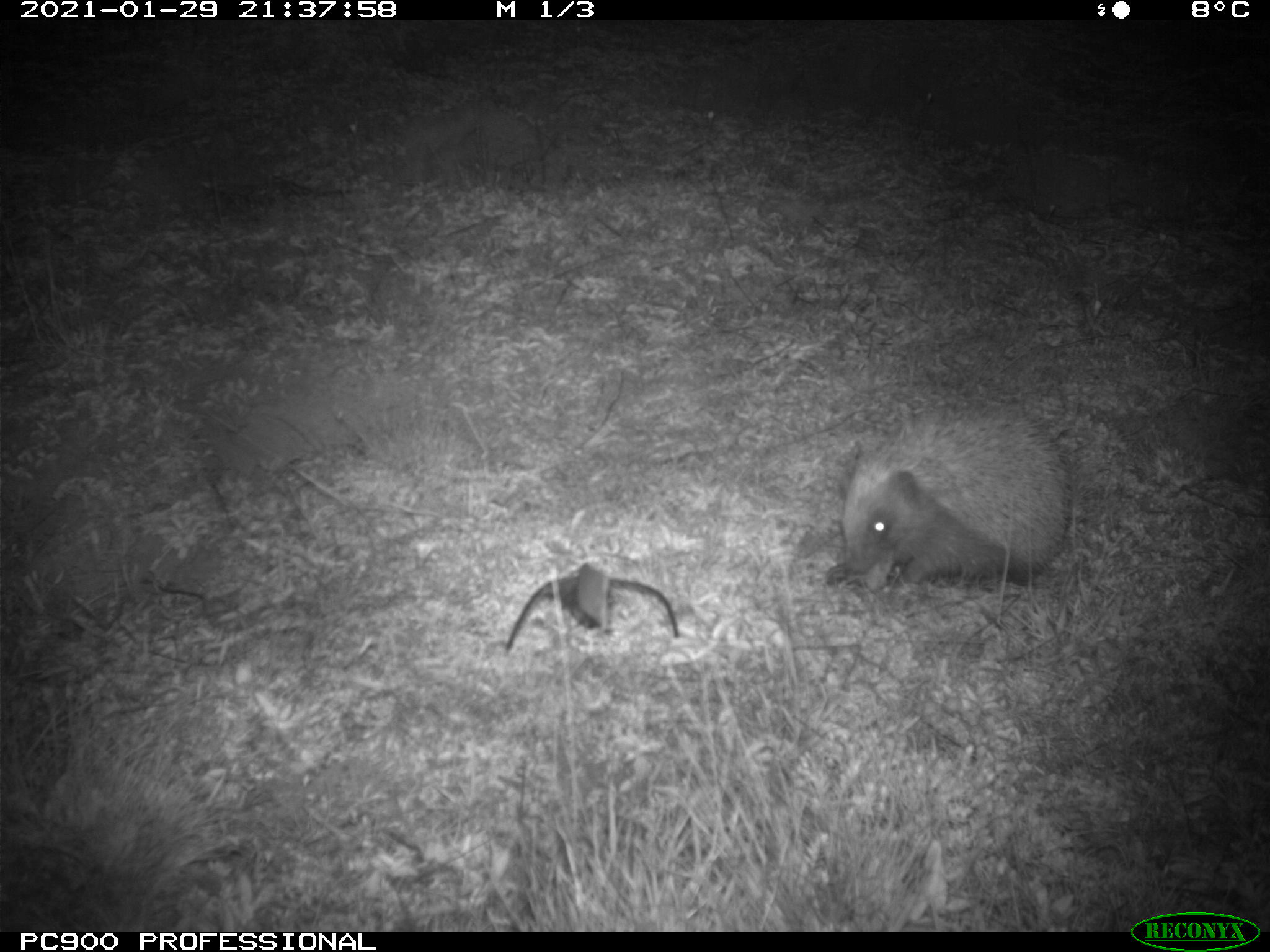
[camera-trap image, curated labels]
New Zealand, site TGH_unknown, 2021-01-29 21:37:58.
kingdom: Animalia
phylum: Chordata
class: Mammalia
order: Eulipotyphla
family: Erinaceidae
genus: Erinaceus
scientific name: Erinaceus europaeus europaeus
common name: european hedgehog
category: hedgehog